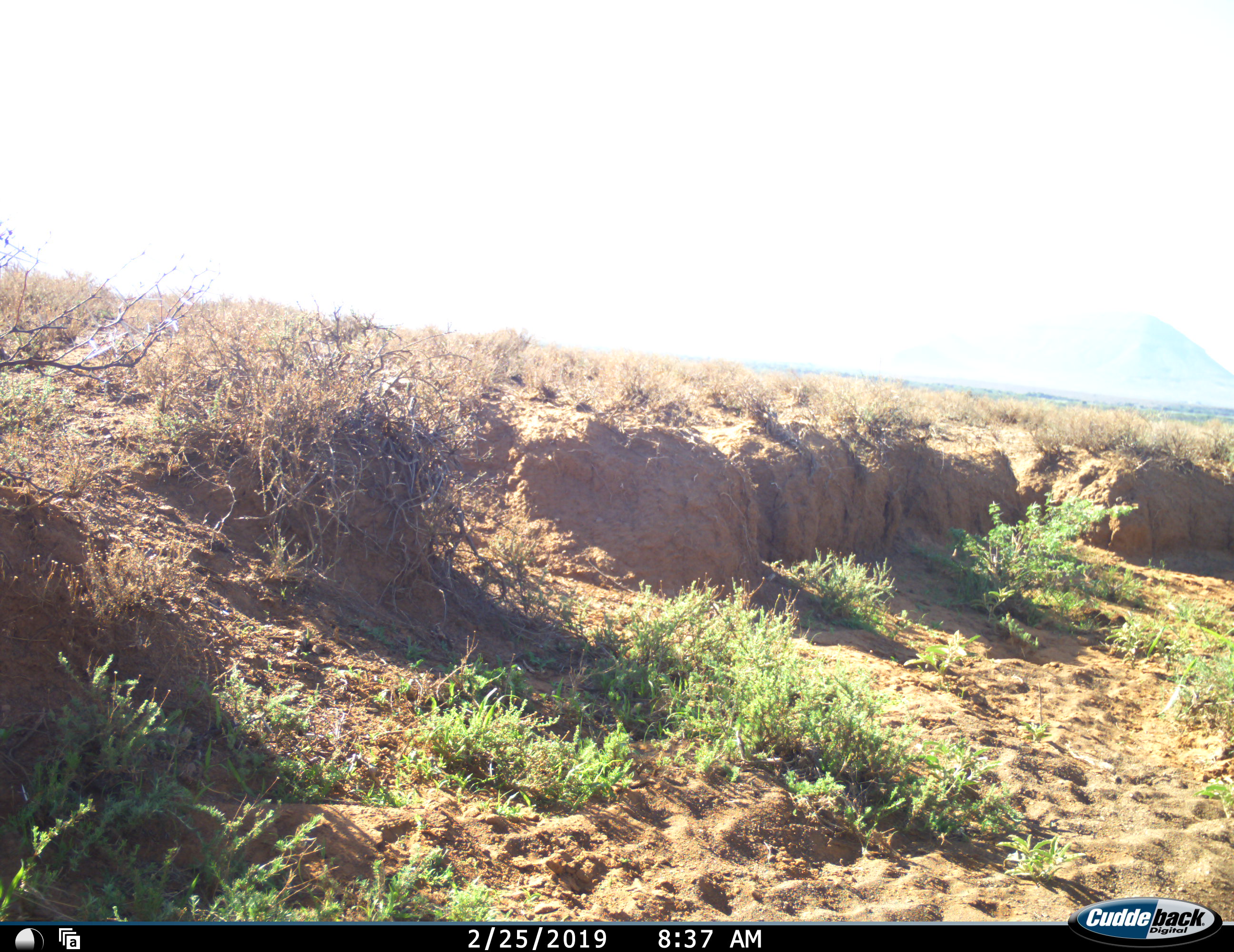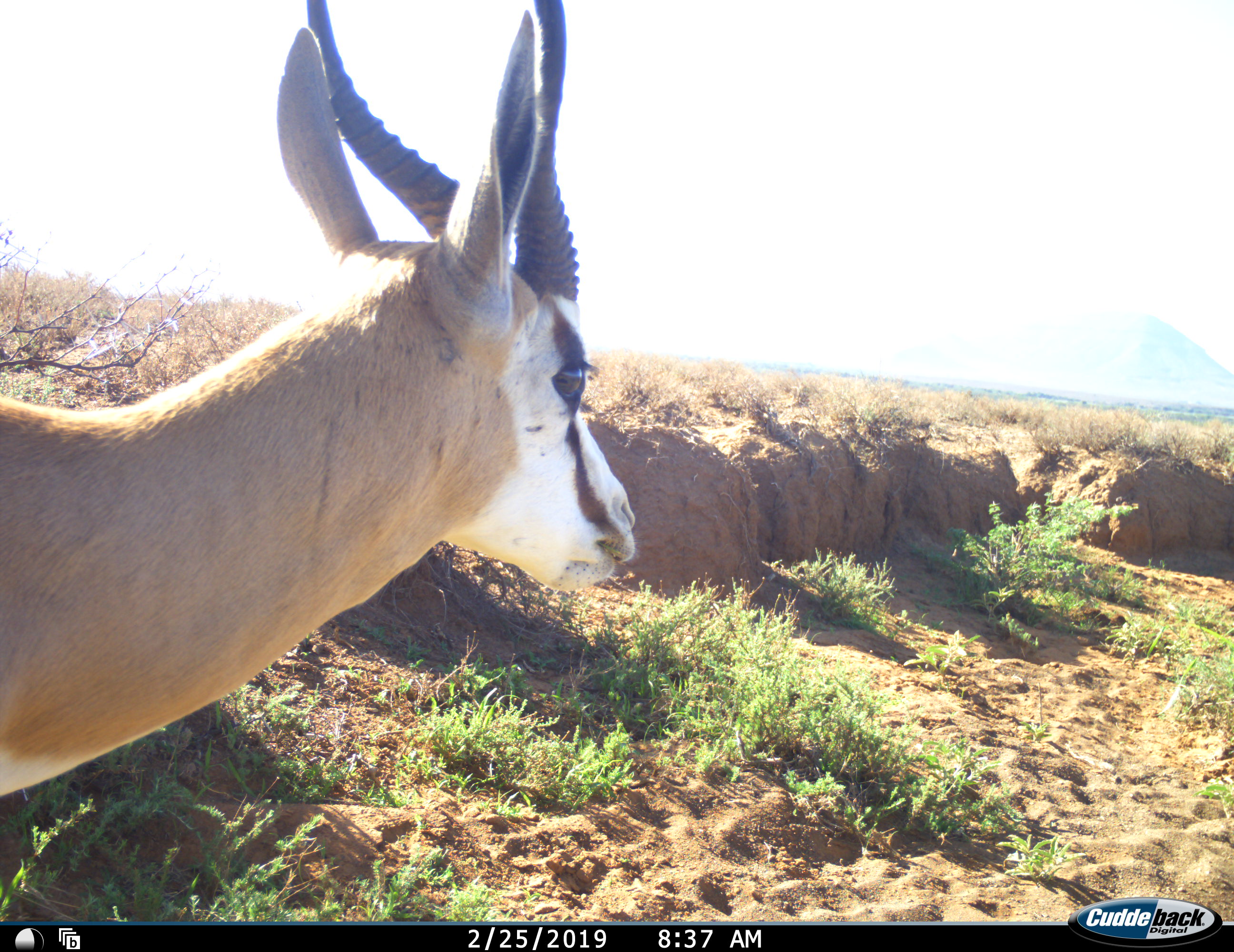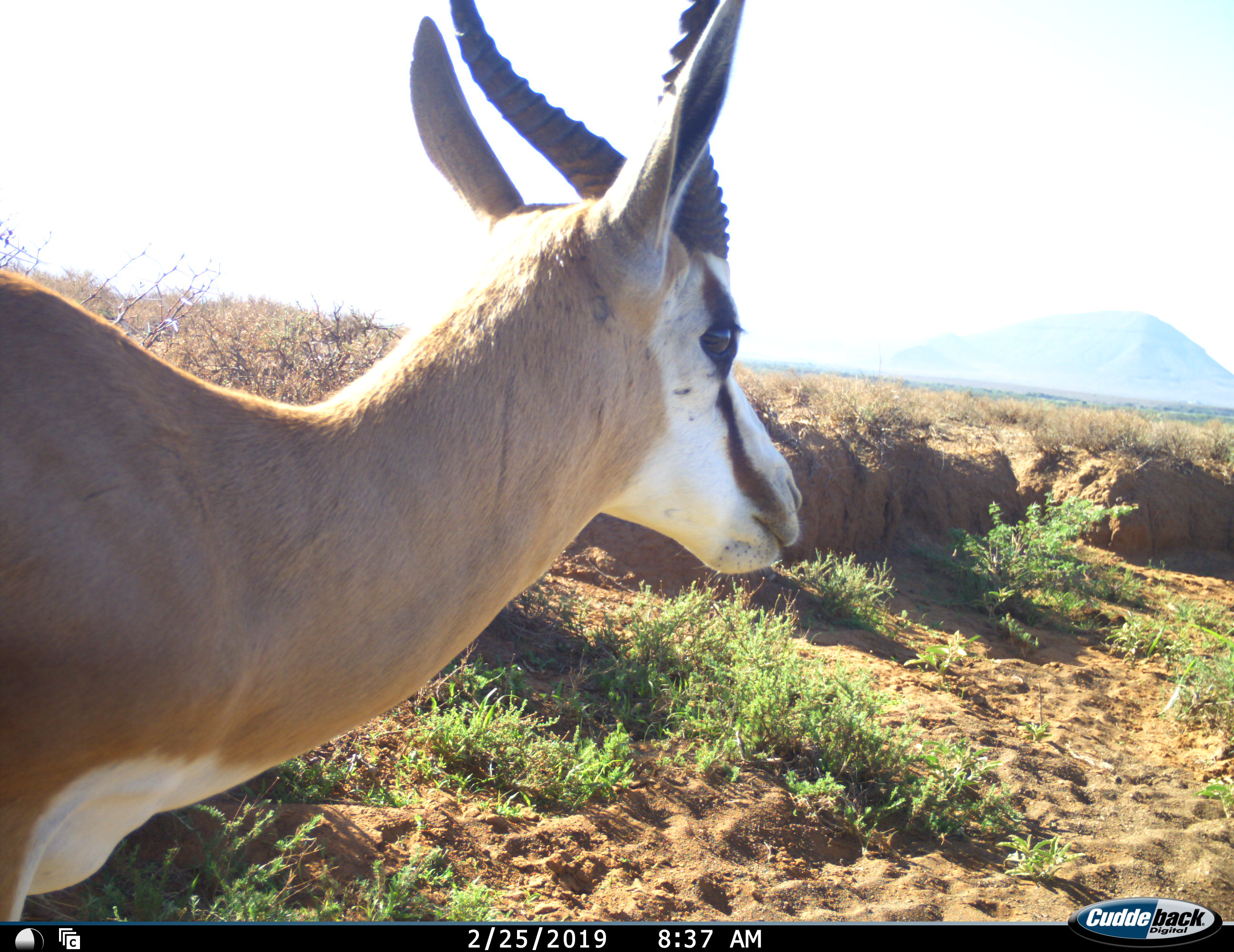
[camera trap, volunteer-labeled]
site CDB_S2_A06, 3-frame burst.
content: unidentified animal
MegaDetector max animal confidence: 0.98